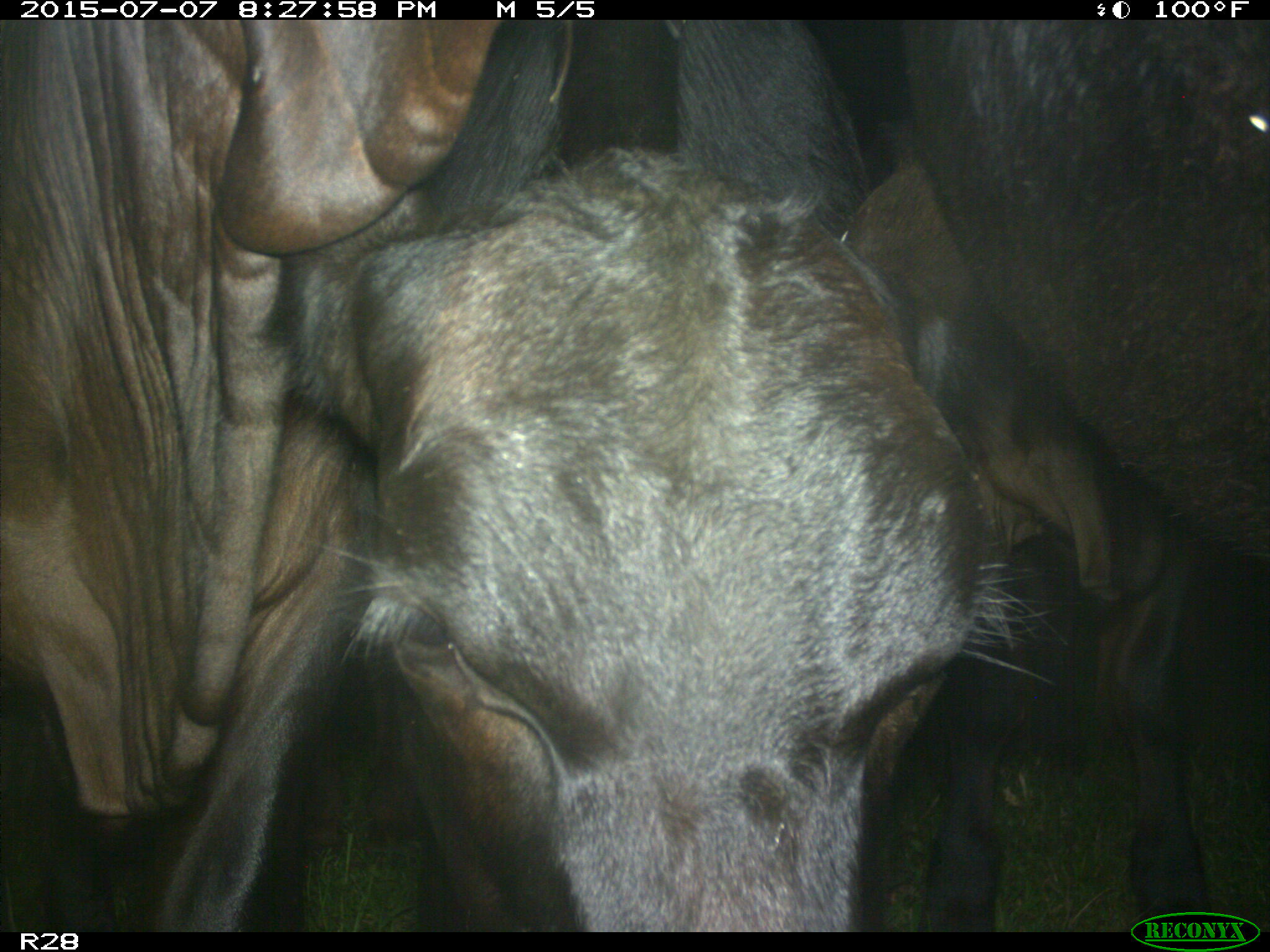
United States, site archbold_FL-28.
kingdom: Animalia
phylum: Chordata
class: Mammalia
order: Artiodactyla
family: Bovidae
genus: Bos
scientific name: Bos taurus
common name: domestic cow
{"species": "Bos taurus (domestic cow)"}